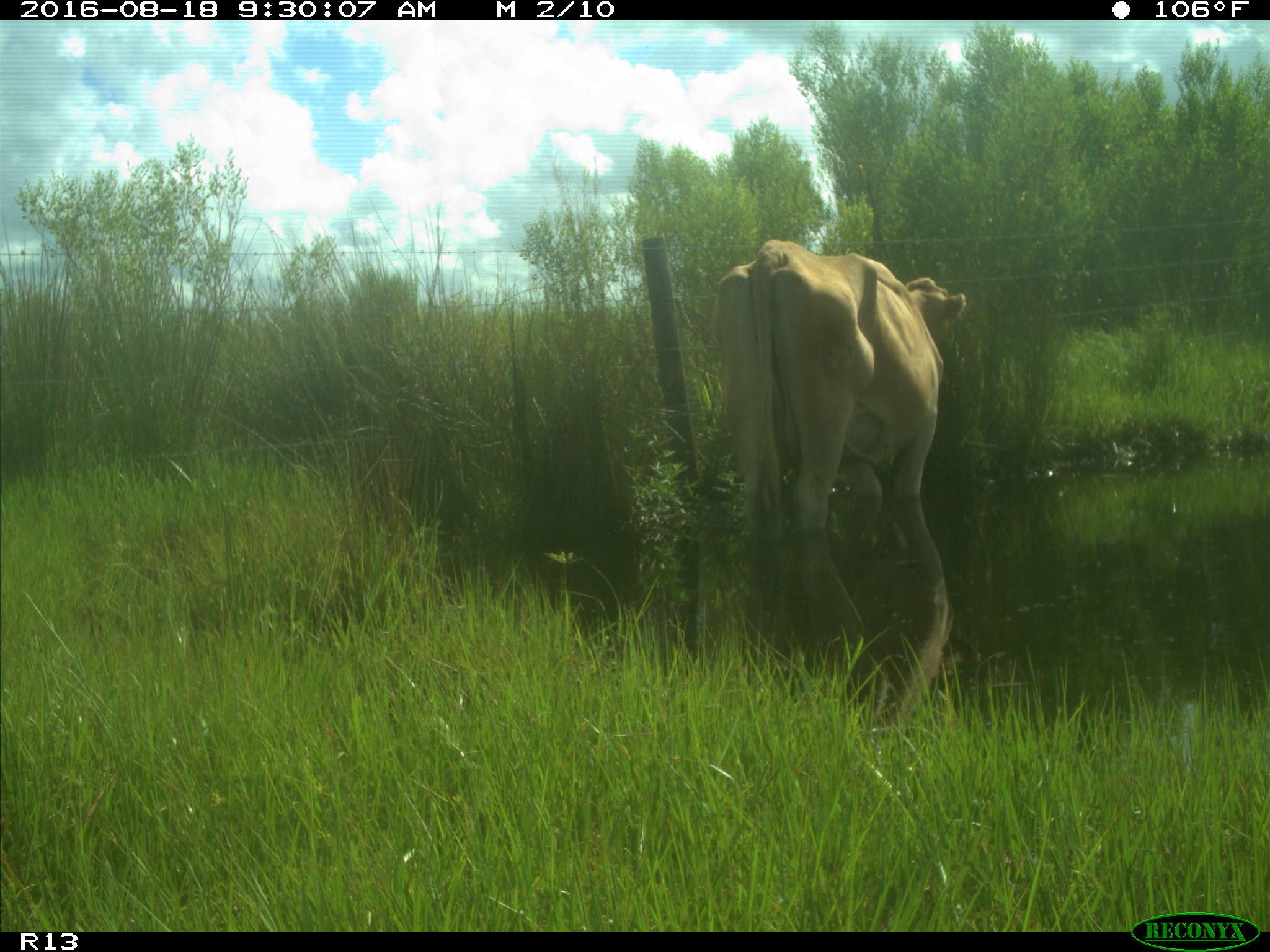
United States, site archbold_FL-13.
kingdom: Animalia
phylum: Chordata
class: Mammalia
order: Artiodactyla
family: Bovidae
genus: Bos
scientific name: Bos taurus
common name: domestic cow